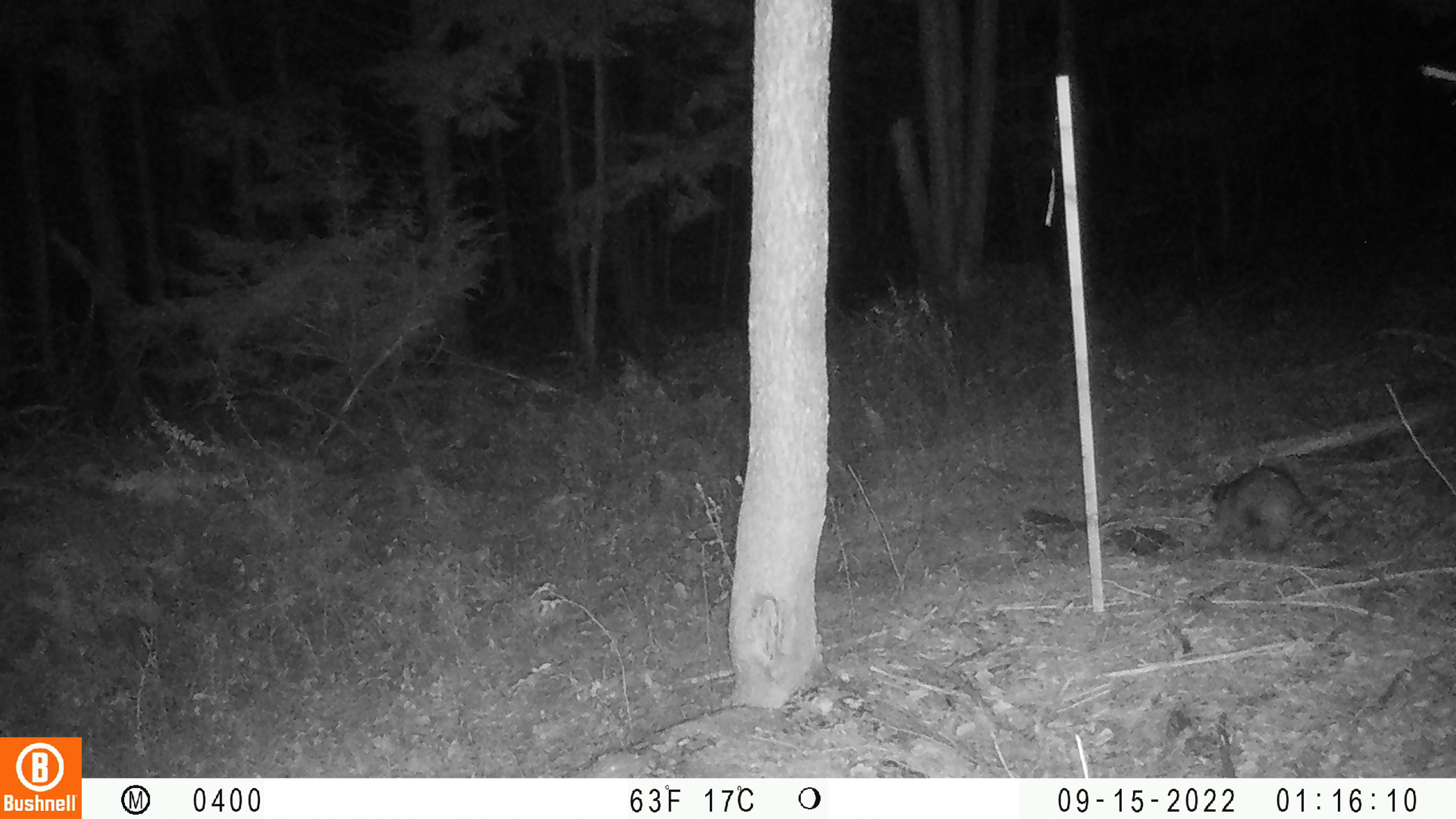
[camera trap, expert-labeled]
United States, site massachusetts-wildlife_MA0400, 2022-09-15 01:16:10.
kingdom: Animalia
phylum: Chordata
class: Mammalia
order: Carnivora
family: Procyonidae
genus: Procyon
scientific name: Procyon lotor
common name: raccoon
Raccoon (Procyon lotor).